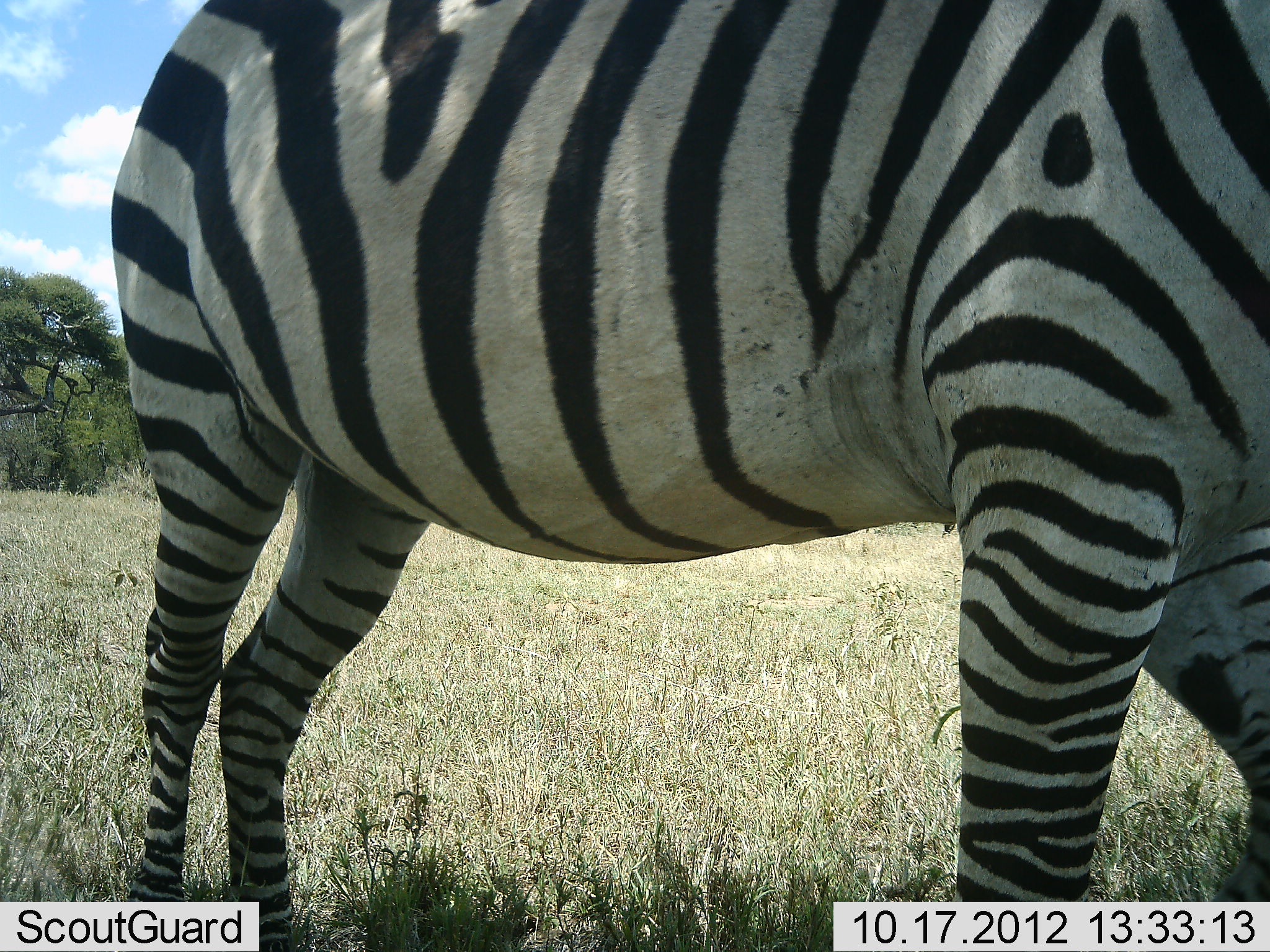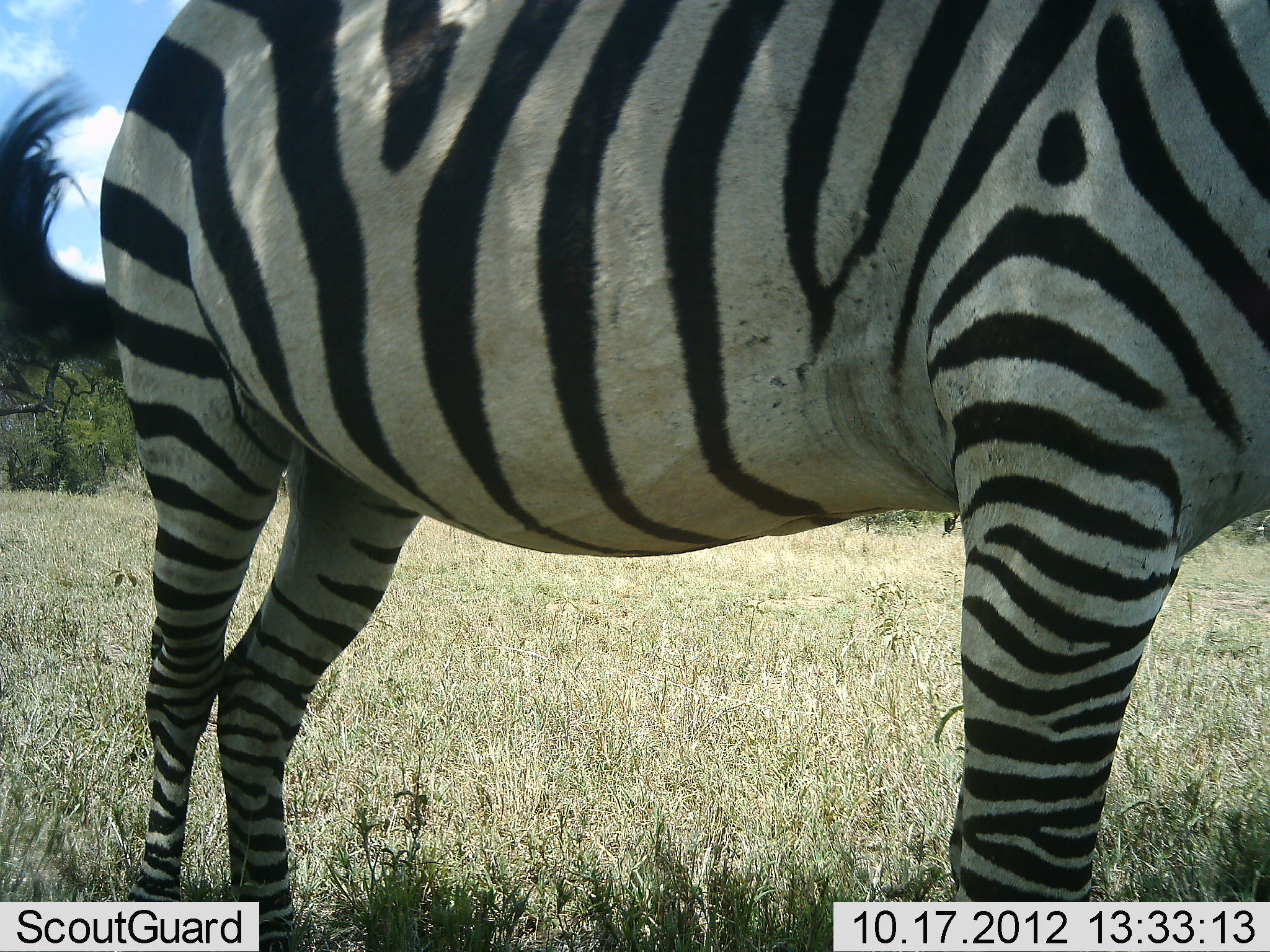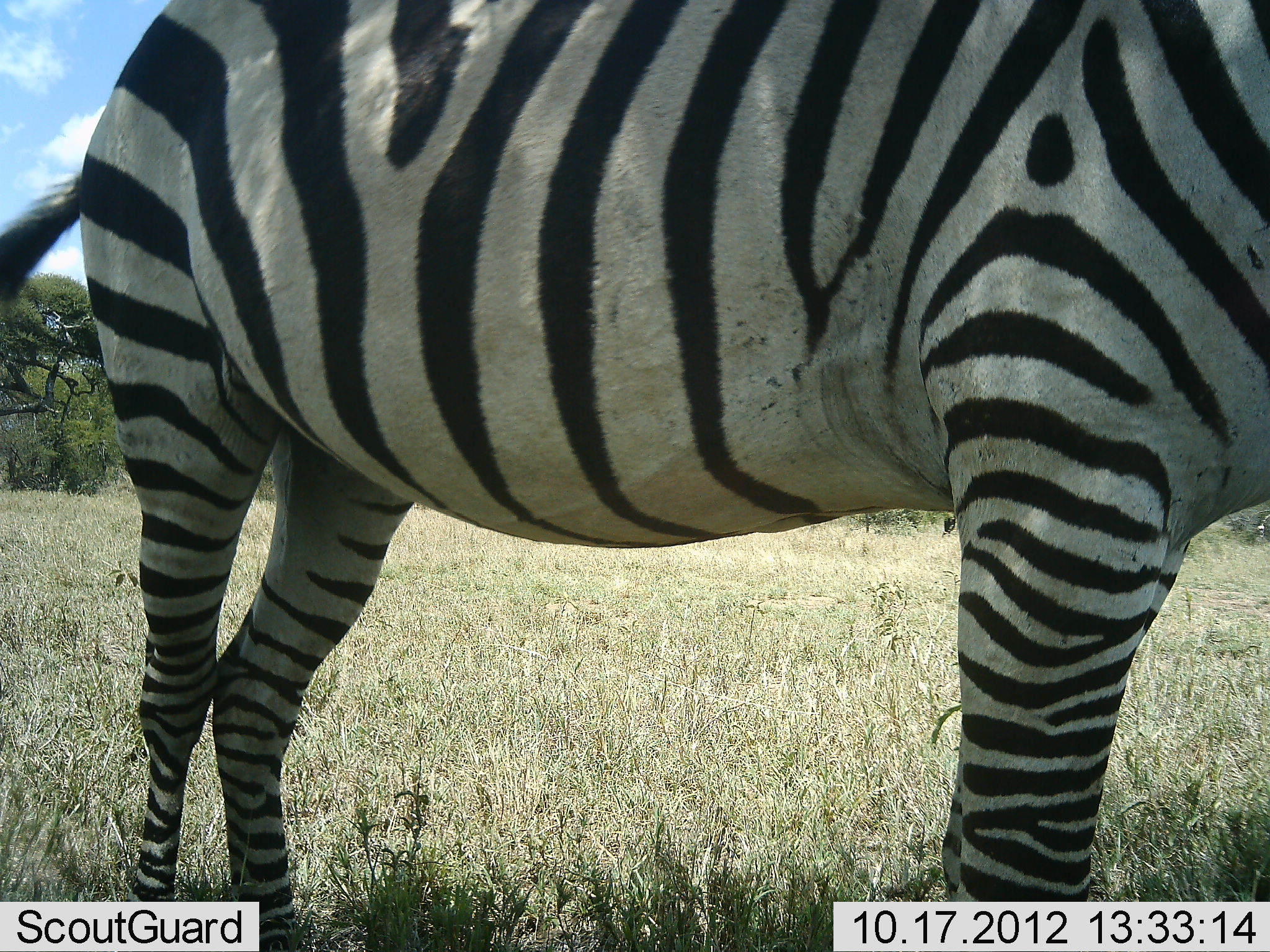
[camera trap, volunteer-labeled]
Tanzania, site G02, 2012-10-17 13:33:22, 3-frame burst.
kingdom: Animalia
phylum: Chordata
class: Mammalia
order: Perissodactyla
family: Equidae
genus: Equus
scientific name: Equus quagga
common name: plains zebra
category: zebra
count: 1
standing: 60%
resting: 0%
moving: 40%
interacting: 0%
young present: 0%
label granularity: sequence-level